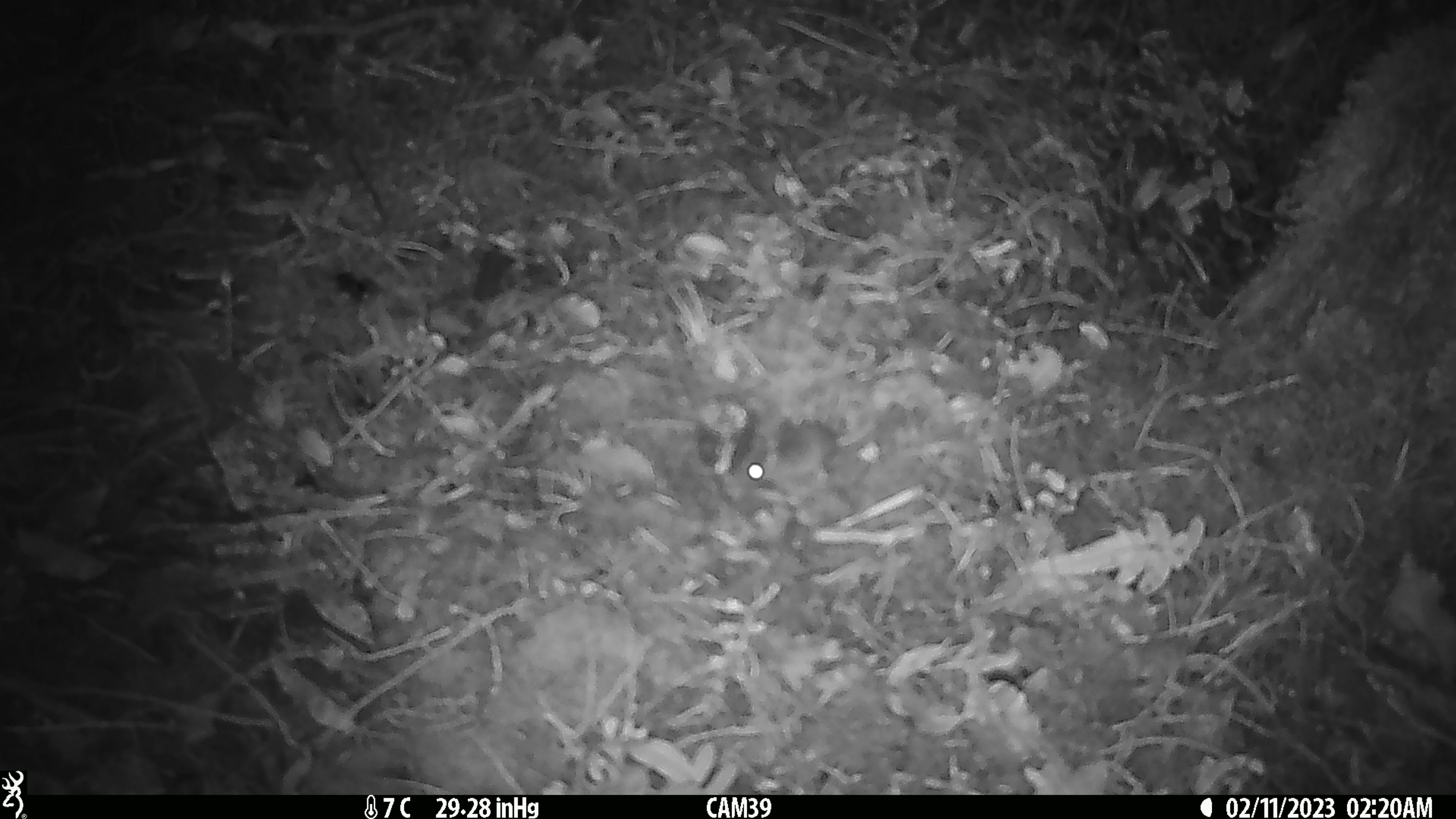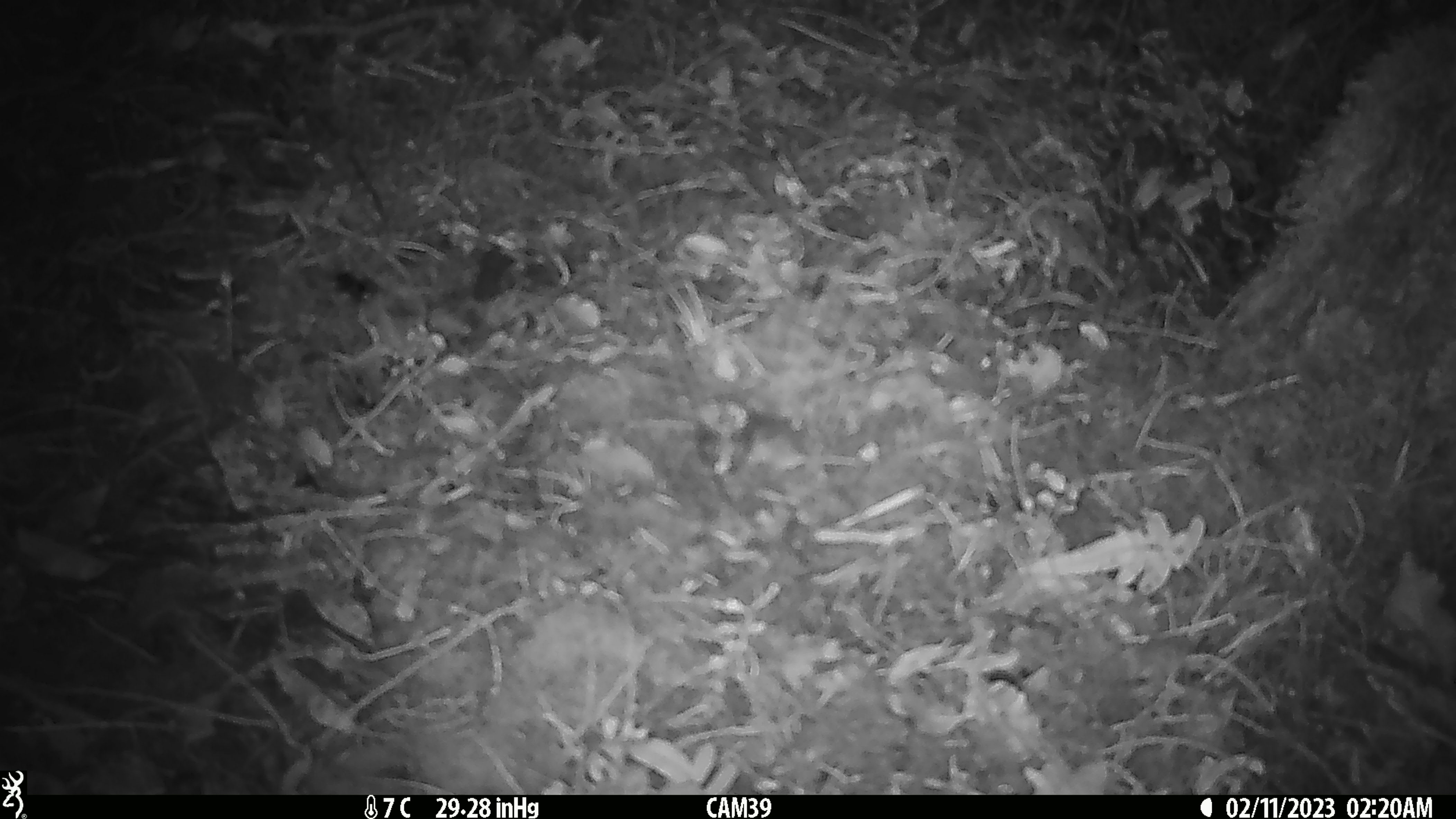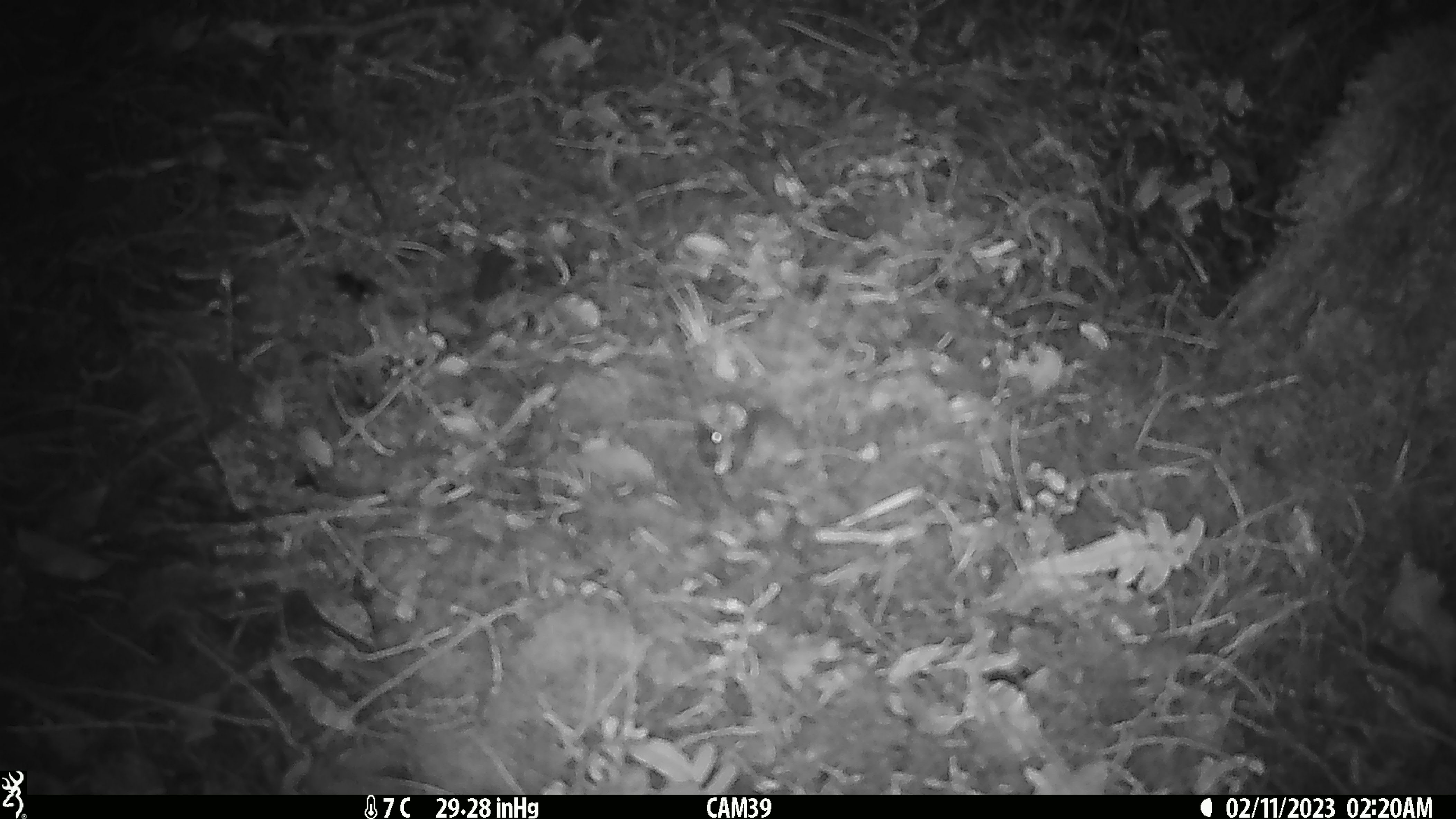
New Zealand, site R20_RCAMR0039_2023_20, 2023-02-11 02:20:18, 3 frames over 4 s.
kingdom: Animalia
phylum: Chordata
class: Mammalia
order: Rodentia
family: Muridae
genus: Mus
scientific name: Mus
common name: mouse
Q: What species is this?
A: Mouse (Mus).